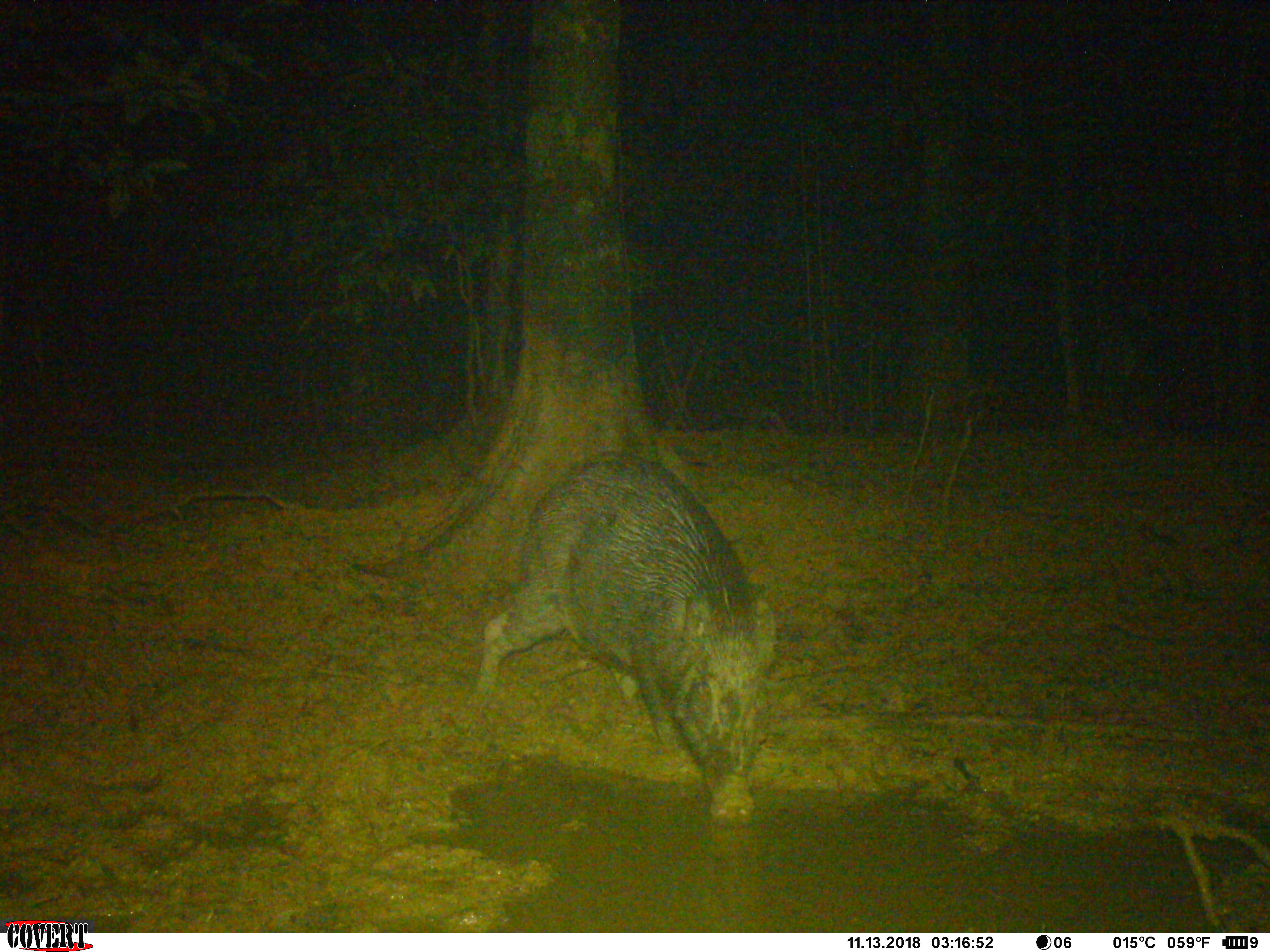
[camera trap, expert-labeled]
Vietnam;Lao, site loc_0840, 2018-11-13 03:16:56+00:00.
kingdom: Animalia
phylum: Chordata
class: Mammalia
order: Artiodactyla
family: Suidae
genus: Sus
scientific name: Sus scrofa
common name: eurasian wild pig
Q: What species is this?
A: Eurasian wild pig (Sus scrofa).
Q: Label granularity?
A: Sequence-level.